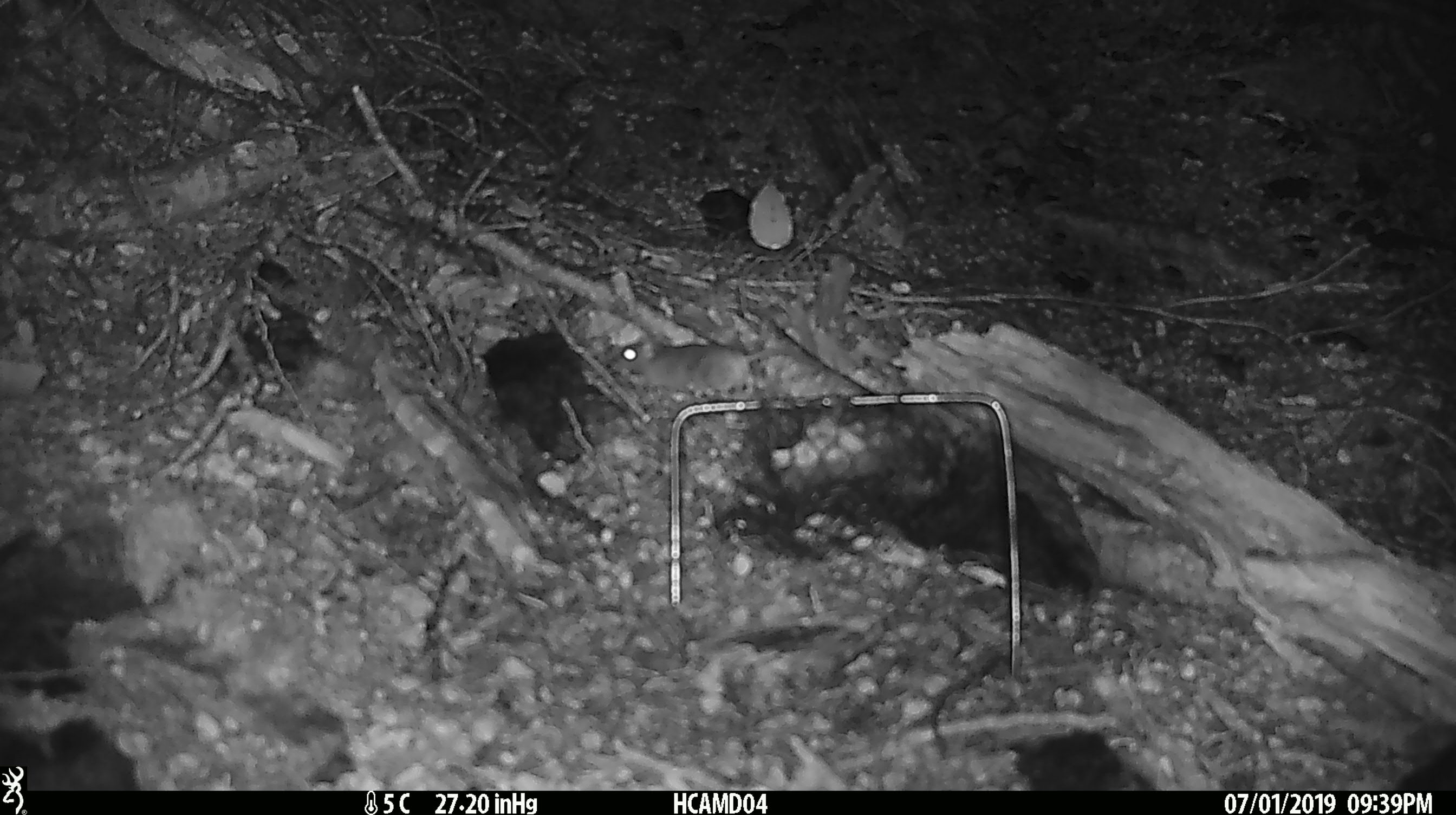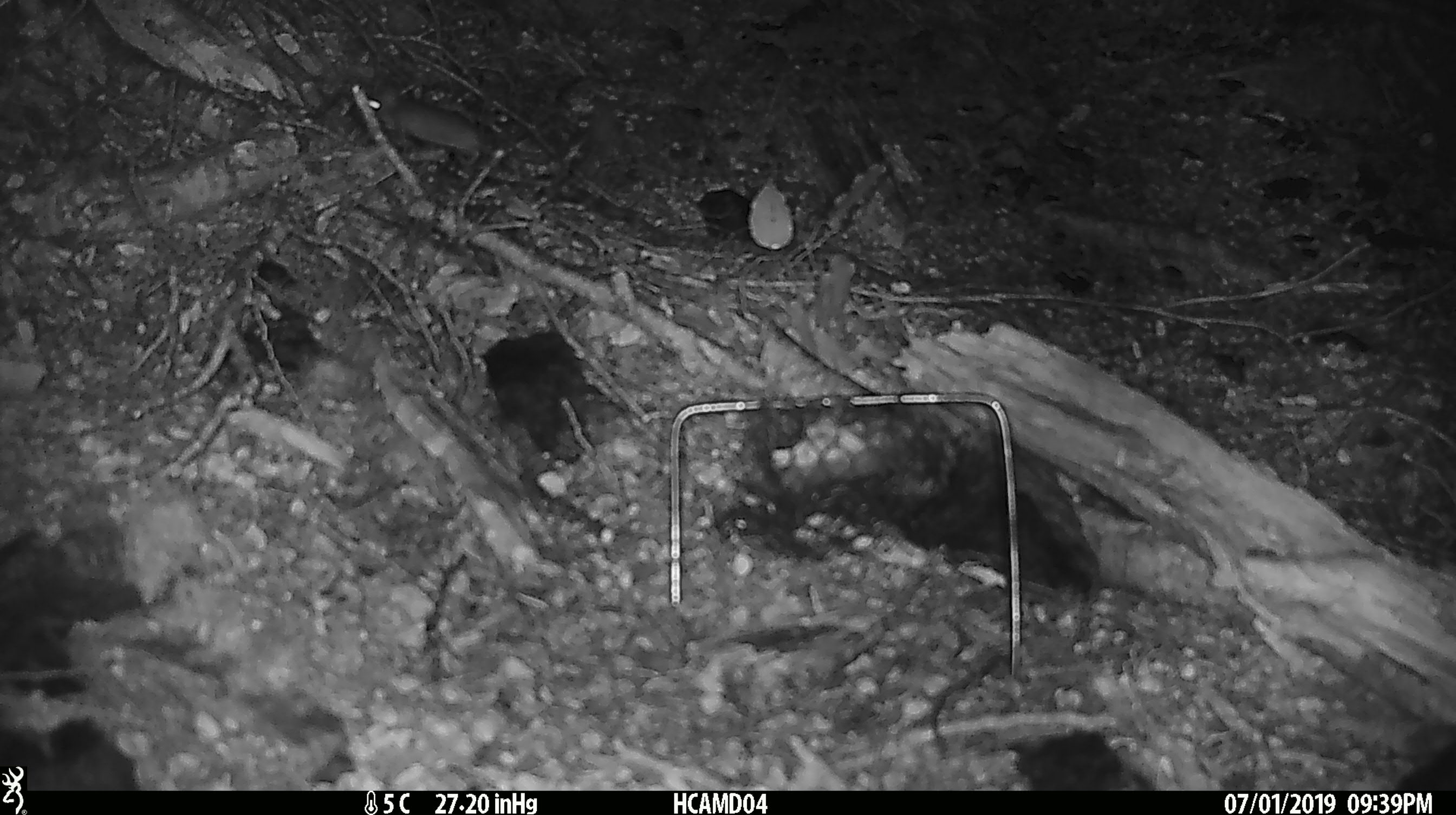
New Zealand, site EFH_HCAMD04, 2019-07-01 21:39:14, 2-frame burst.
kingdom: Animalia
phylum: Chordata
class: Mammalia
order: Rodentia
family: Muridae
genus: Mus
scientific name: Mus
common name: mouse